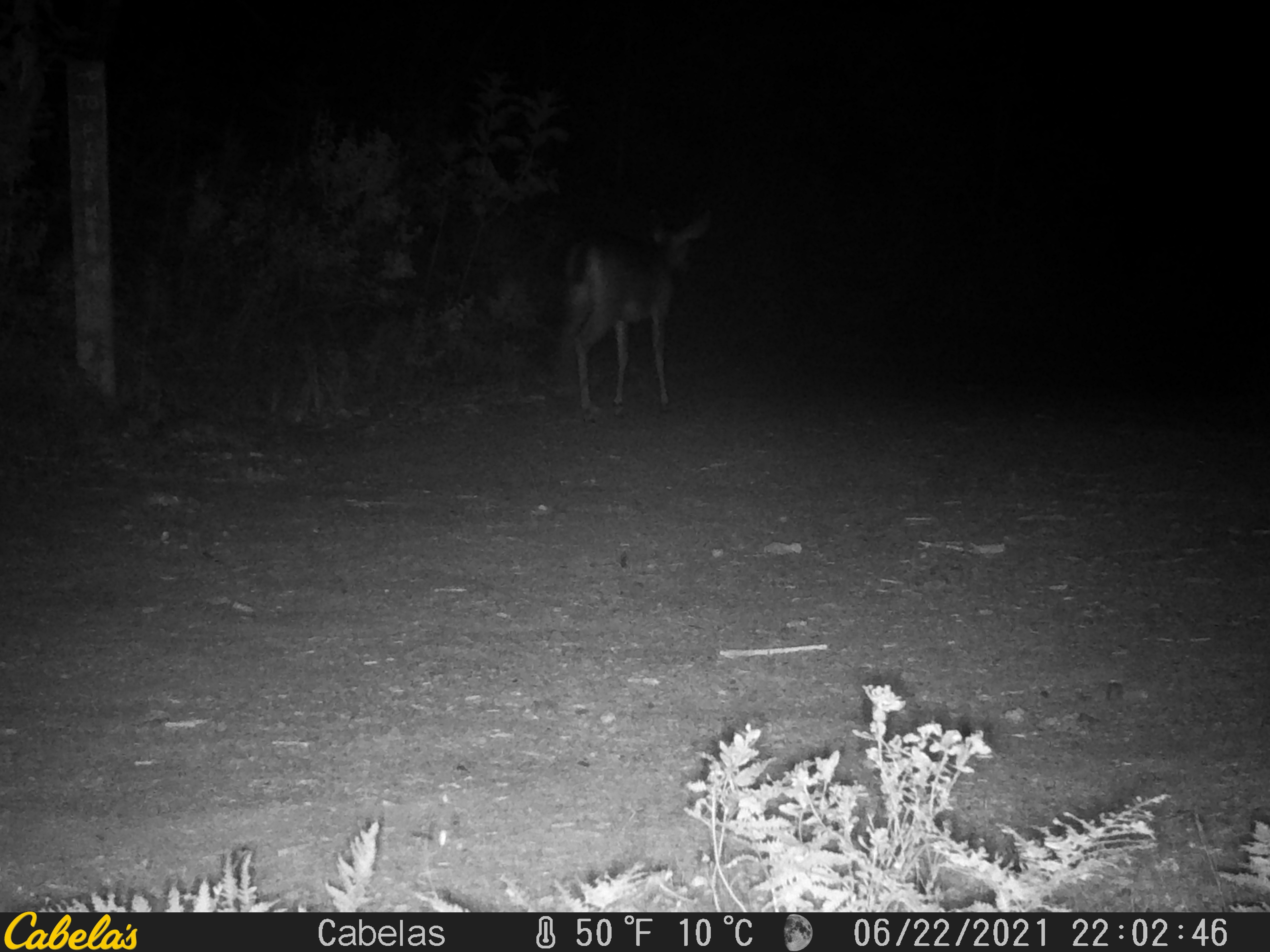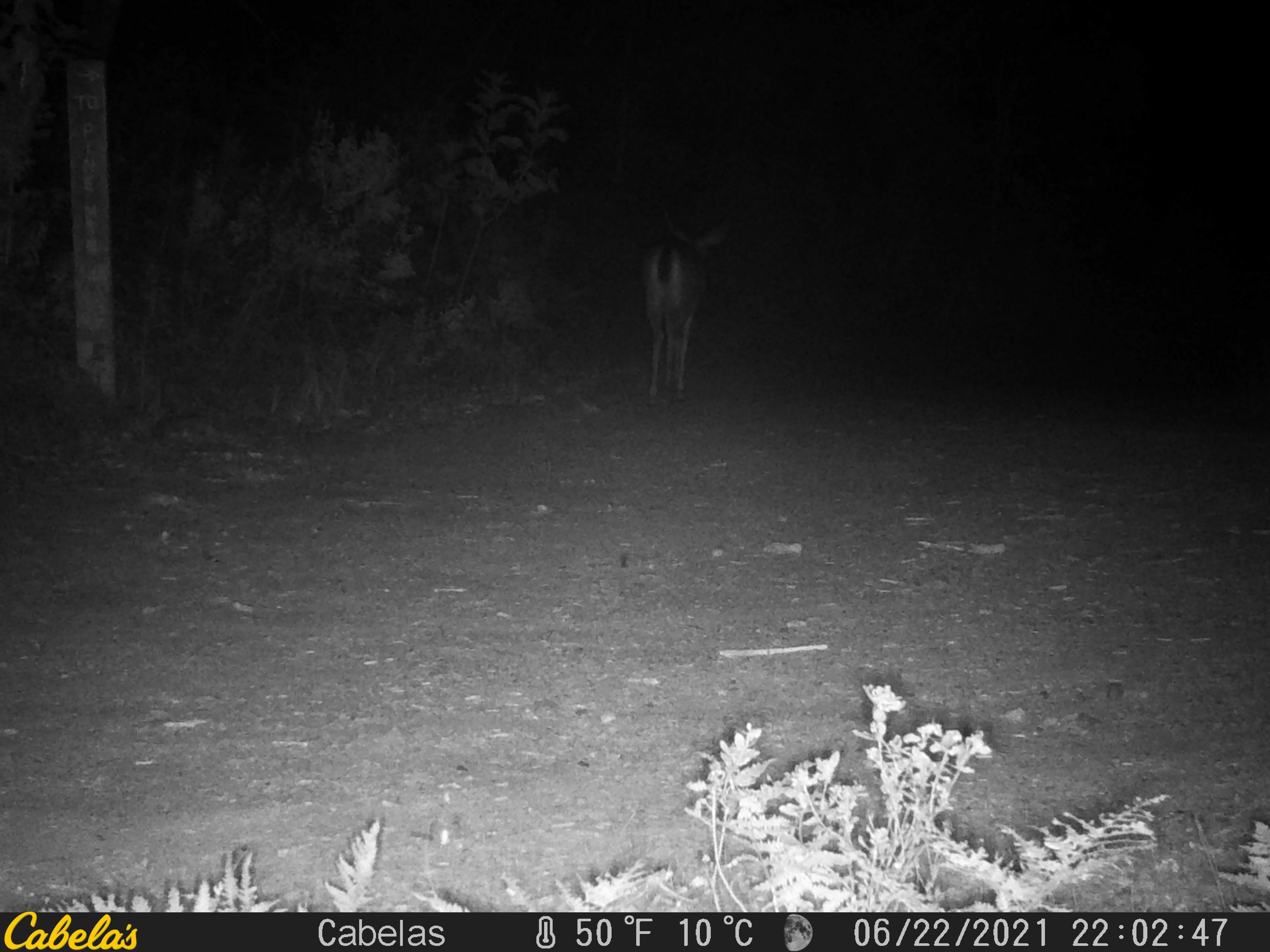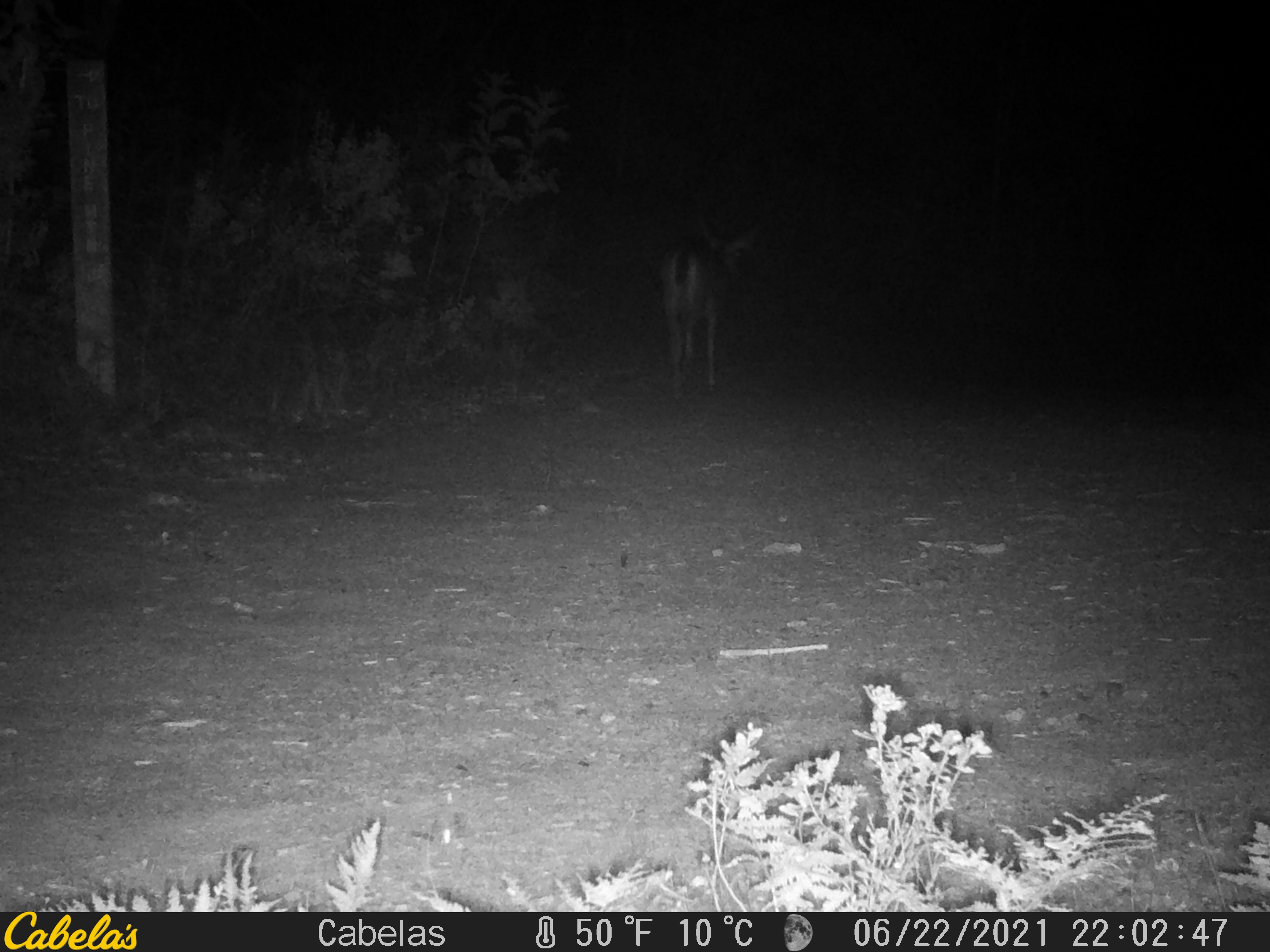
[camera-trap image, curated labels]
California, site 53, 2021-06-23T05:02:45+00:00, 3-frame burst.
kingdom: Animalia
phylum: Chordata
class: Mammalia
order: Artiodactyla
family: Cervidae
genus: Odocoileus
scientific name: Odocoileus hemionus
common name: mule deer